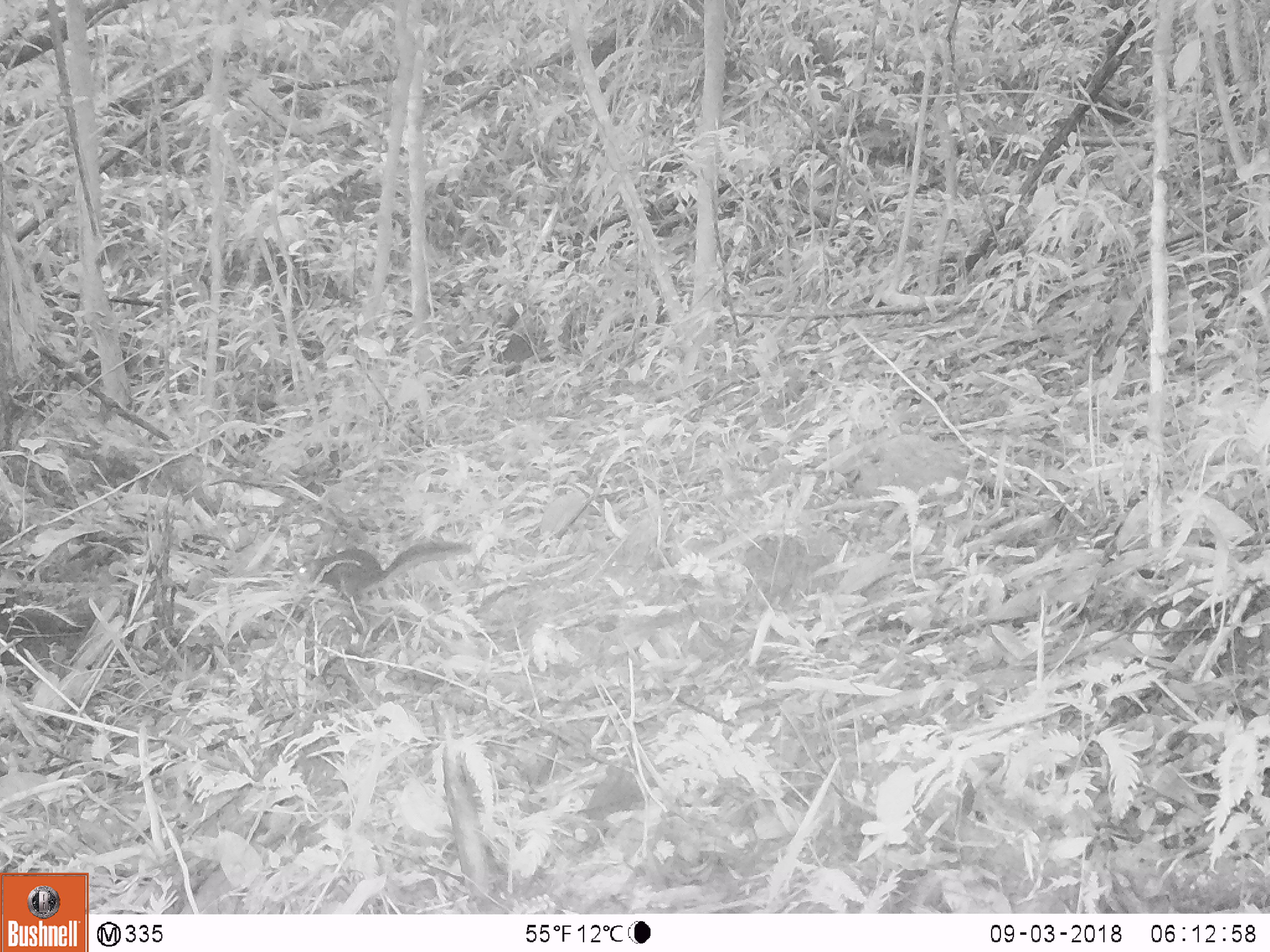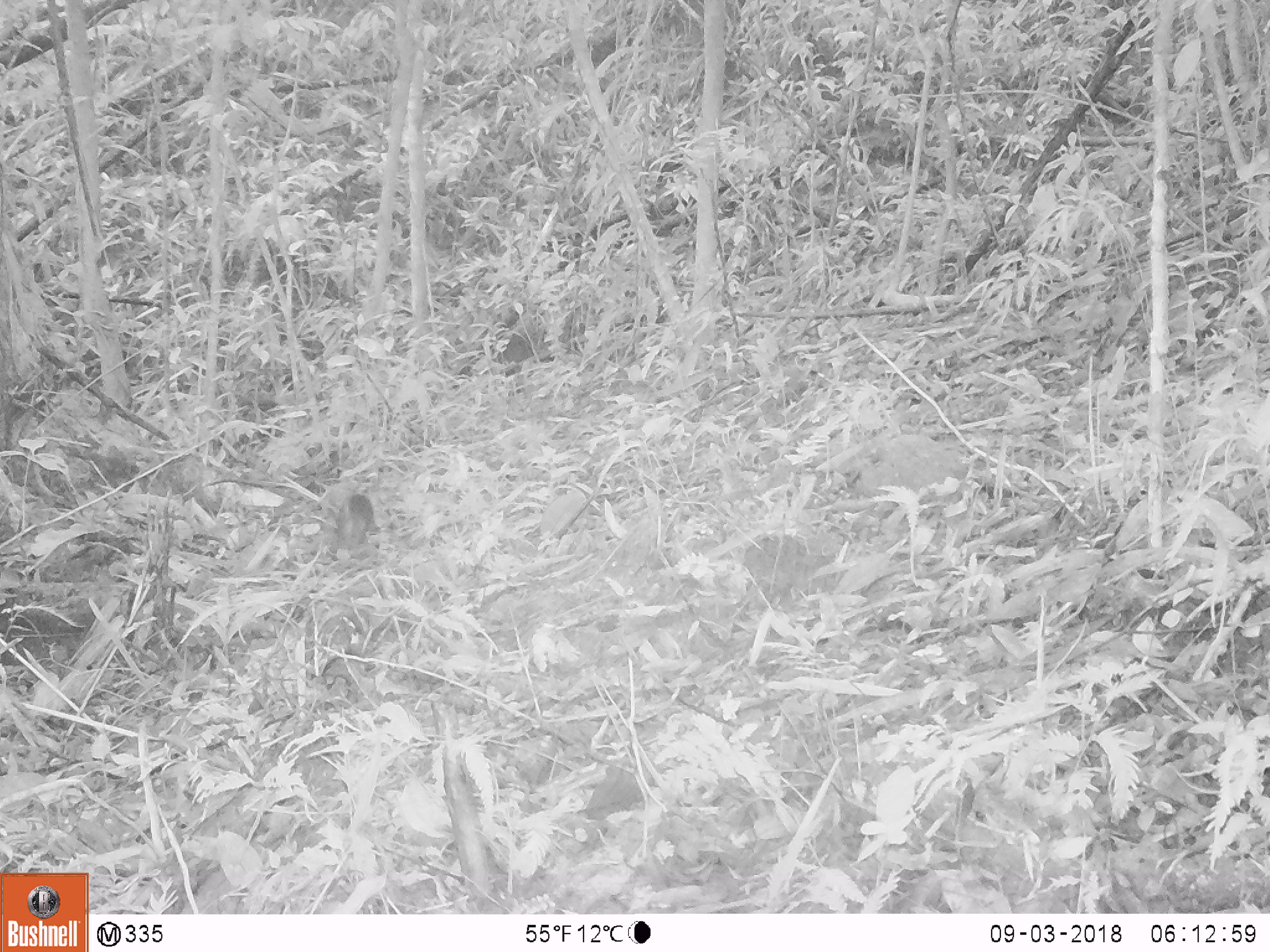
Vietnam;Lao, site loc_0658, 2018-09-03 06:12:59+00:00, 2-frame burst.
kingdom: Animalia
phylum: Chordata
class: Mammalia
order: Rodentia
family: Sciuridae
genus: Dremomys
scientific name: Dremomys rufigenis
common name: red-cheeked squirrel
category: red cheeked squirrel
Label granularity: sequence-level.